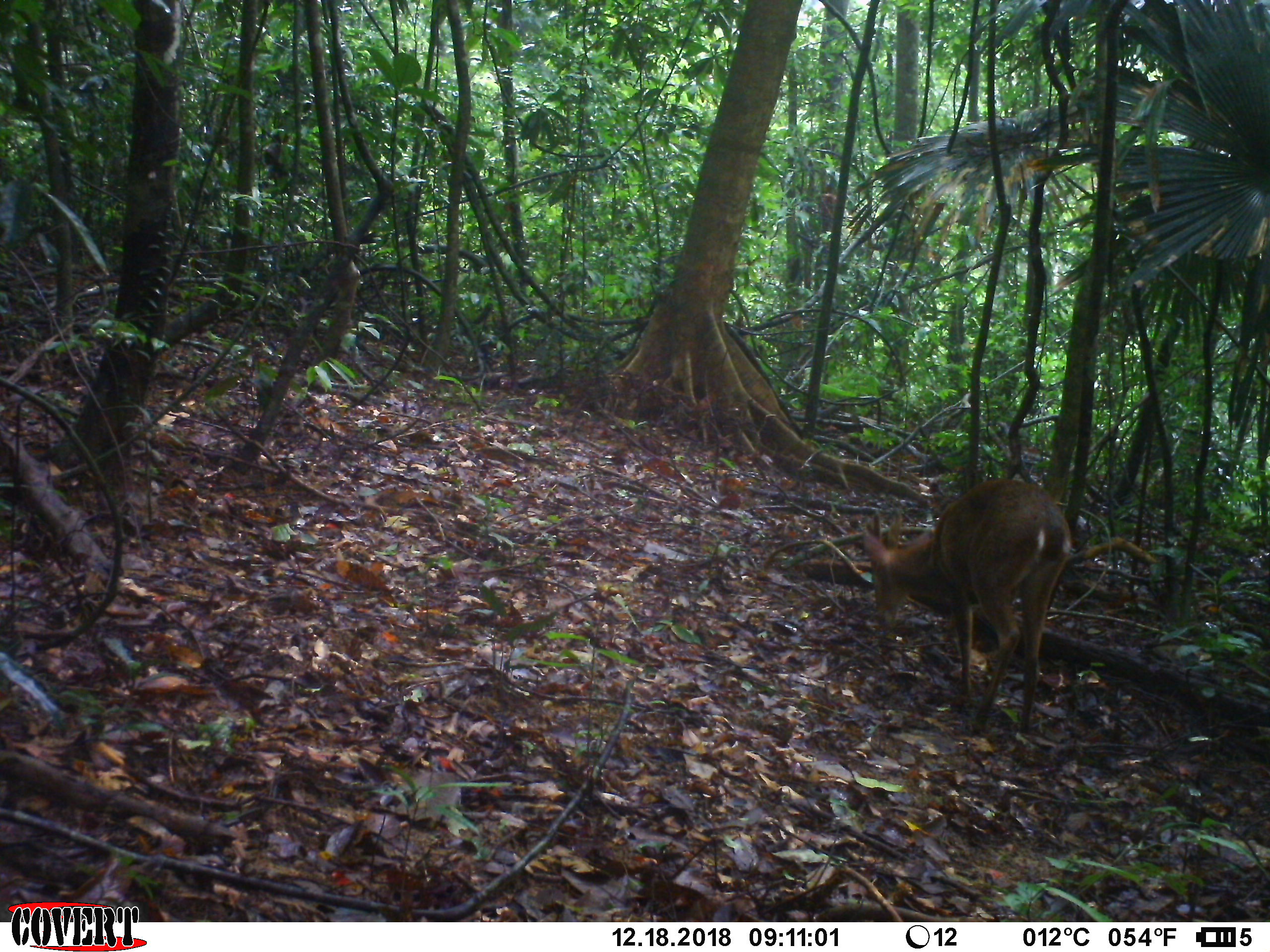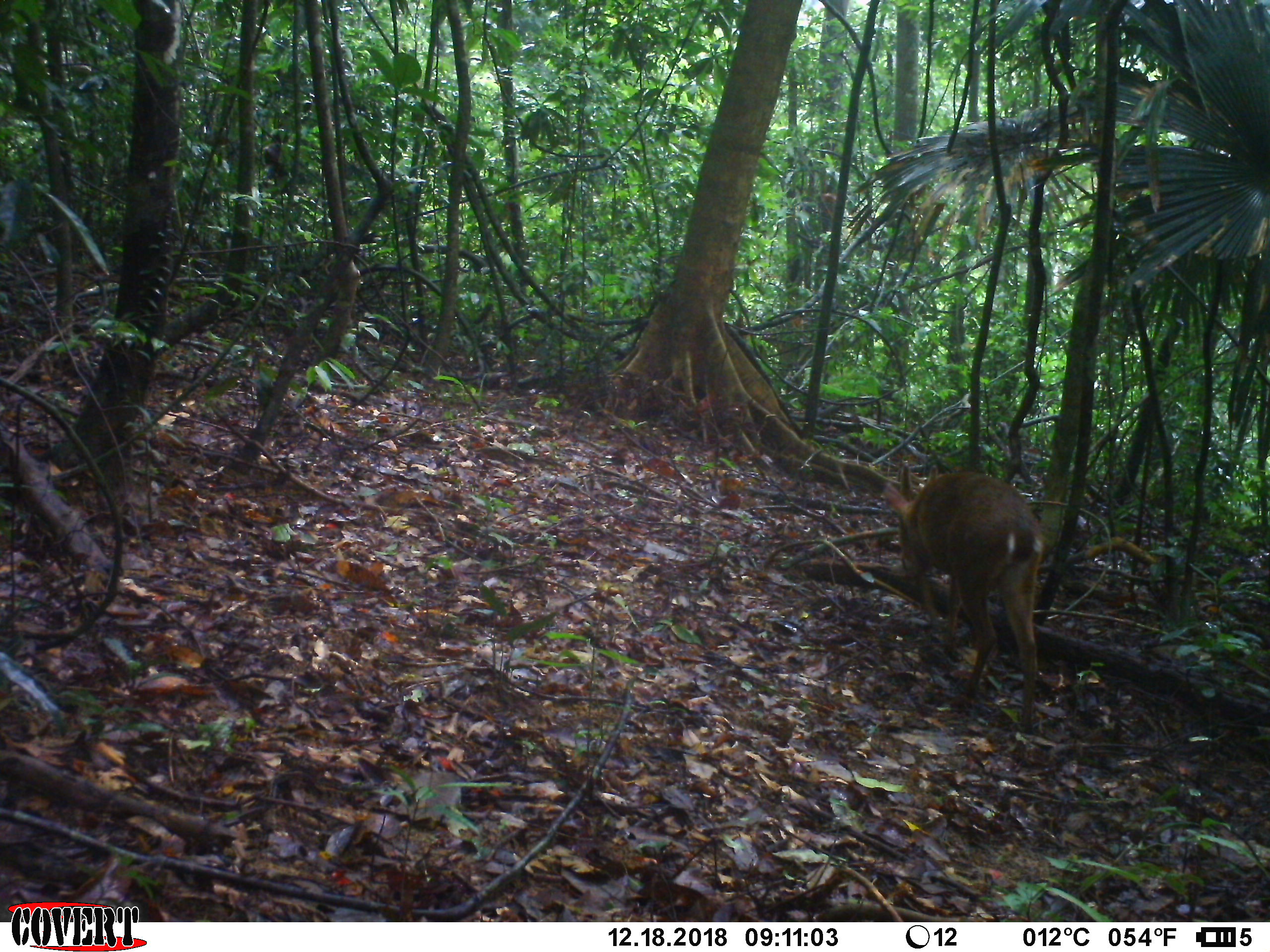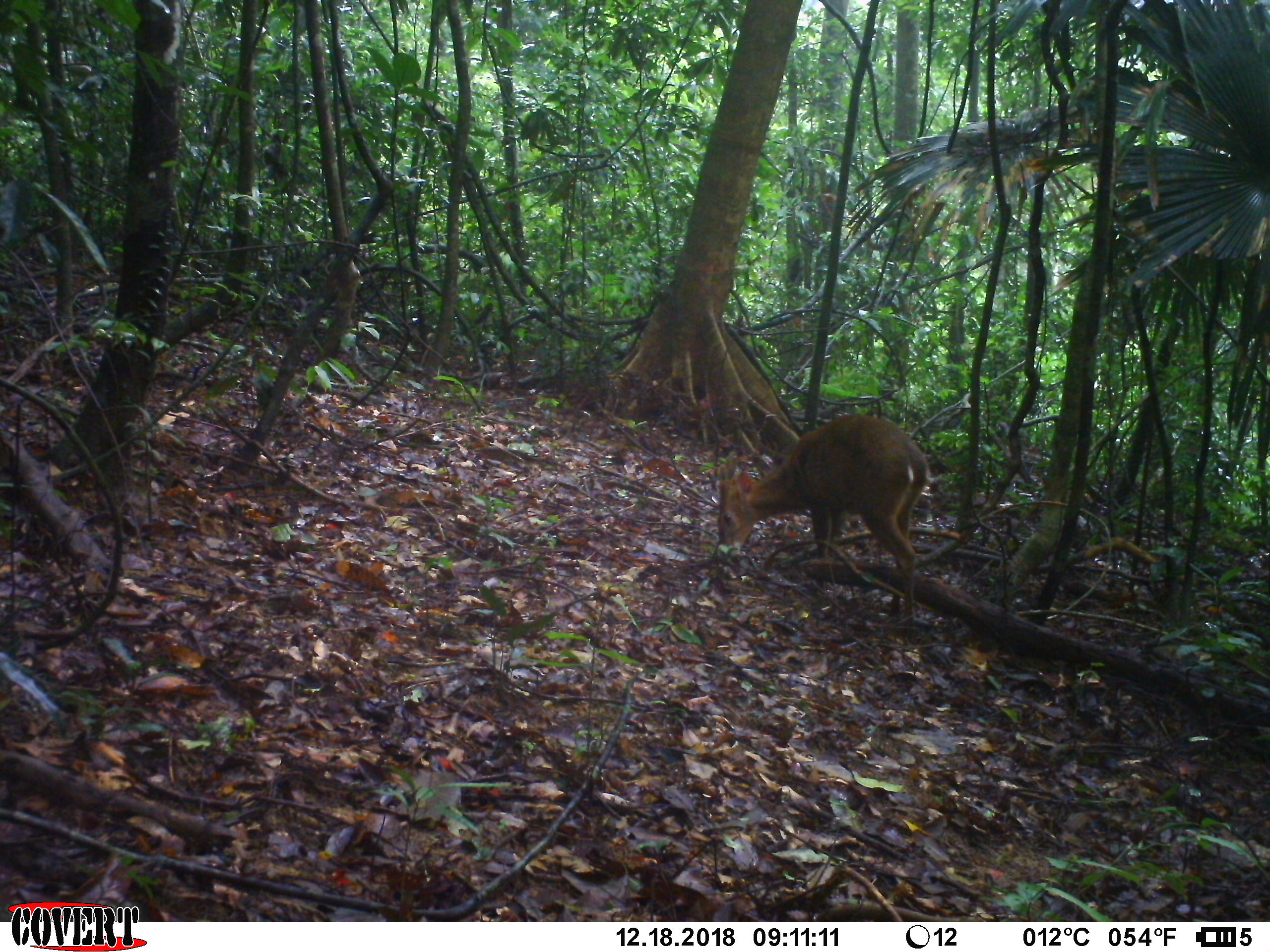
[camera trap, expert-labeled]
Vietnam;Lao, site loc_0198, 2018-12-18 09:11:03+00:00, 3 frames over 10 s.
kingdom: Animalia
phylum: Chordata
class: Mammalia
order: Artiodactyla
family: Cervidae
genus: Muntiacus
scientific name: Muntiacus vuquangensis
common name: large-antlered muntjac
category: large antlered muntjac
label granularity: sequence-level